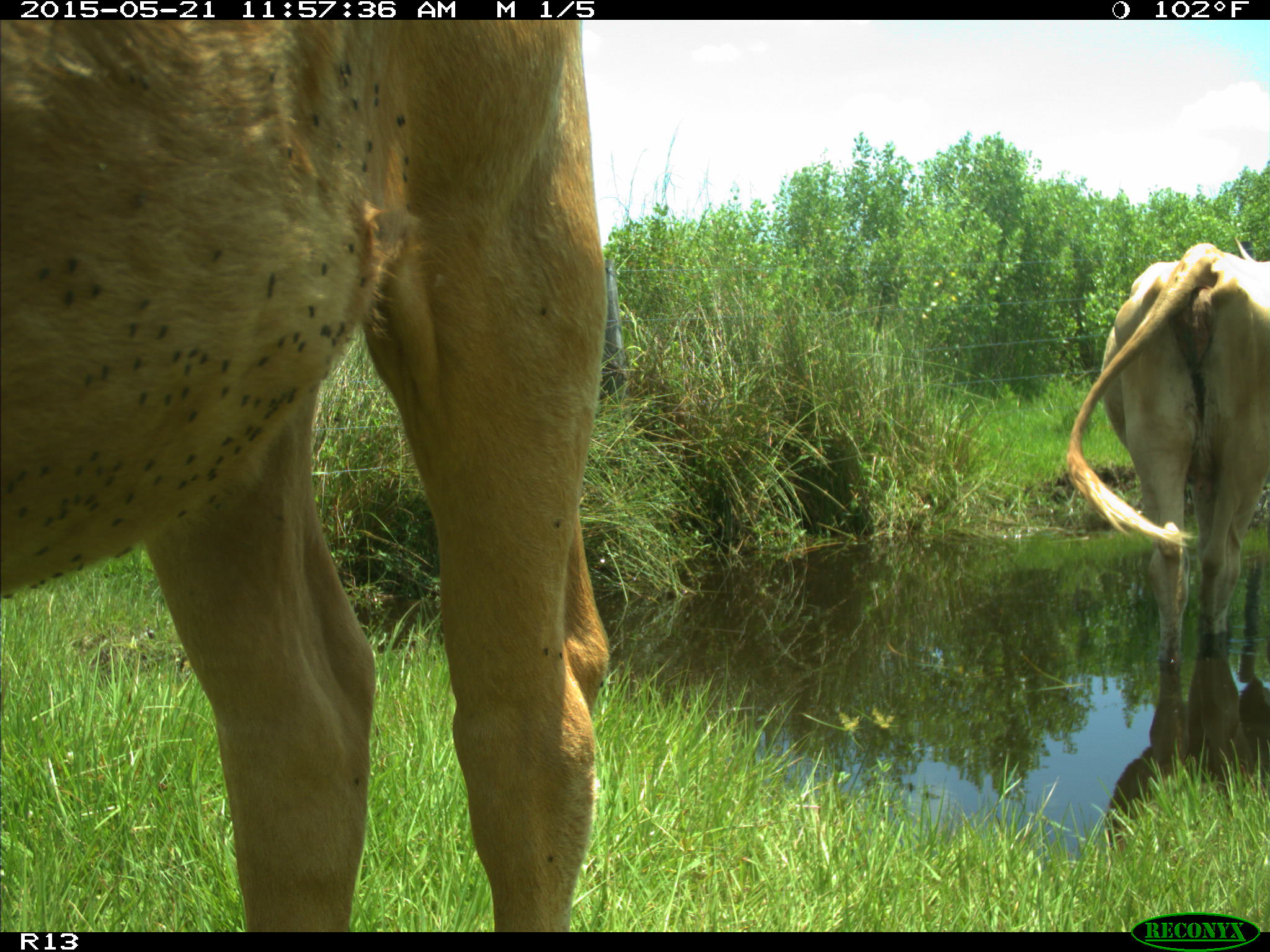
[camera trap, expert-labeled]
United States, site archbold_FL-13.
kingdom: Animalia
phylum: Chordata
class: Mammalia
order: Artiodactyla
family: Bovidae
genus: Bos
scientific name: Bos taurus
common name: domestic cow